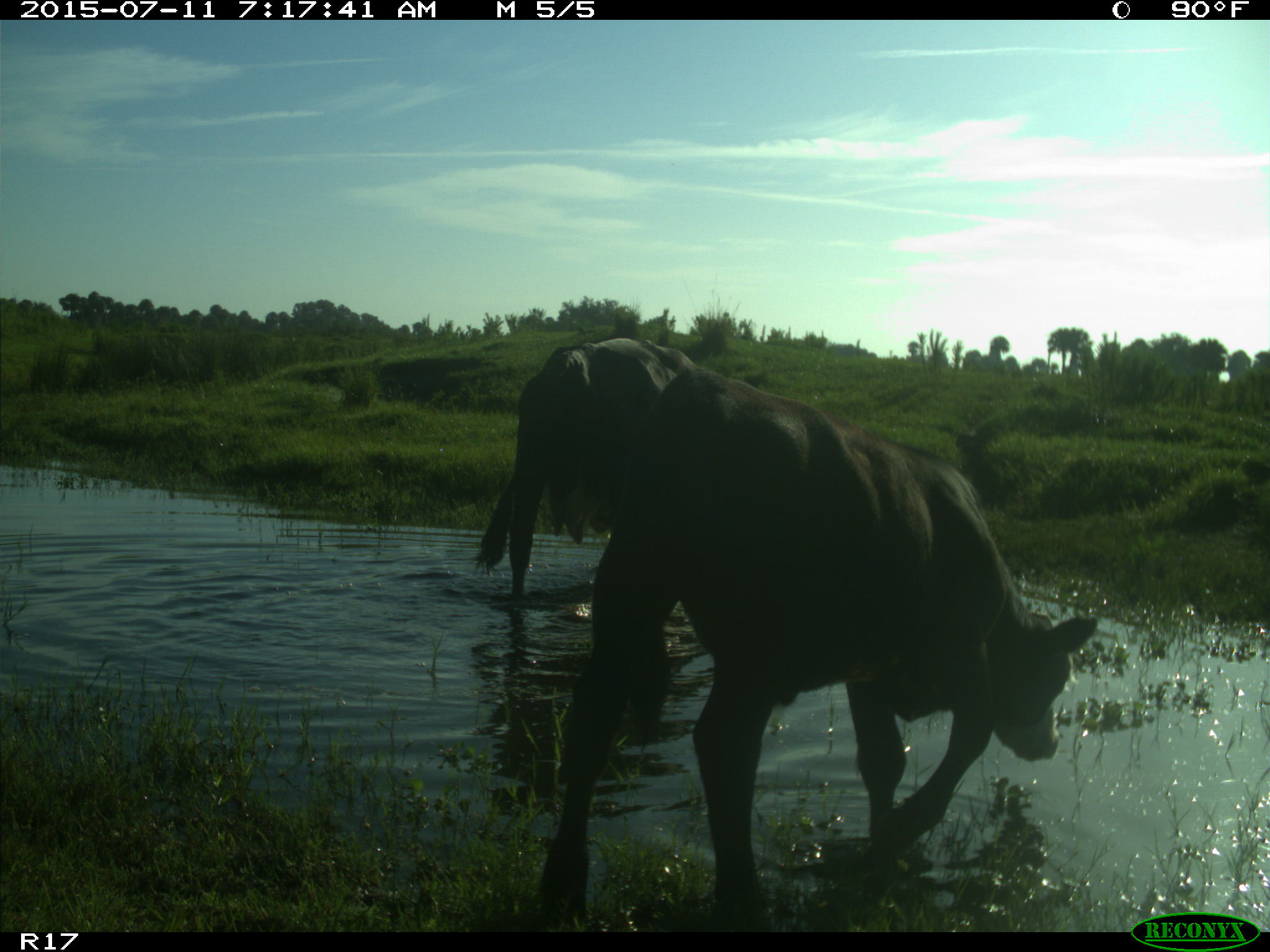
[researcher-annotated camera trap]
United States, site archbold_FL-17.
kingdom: Animalia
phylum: Chordata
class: Mammalia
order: Artiodactyla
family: Bovidae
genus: Bos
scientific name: Bos taurus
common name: domestic cow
Bos taurus (domestic cow).